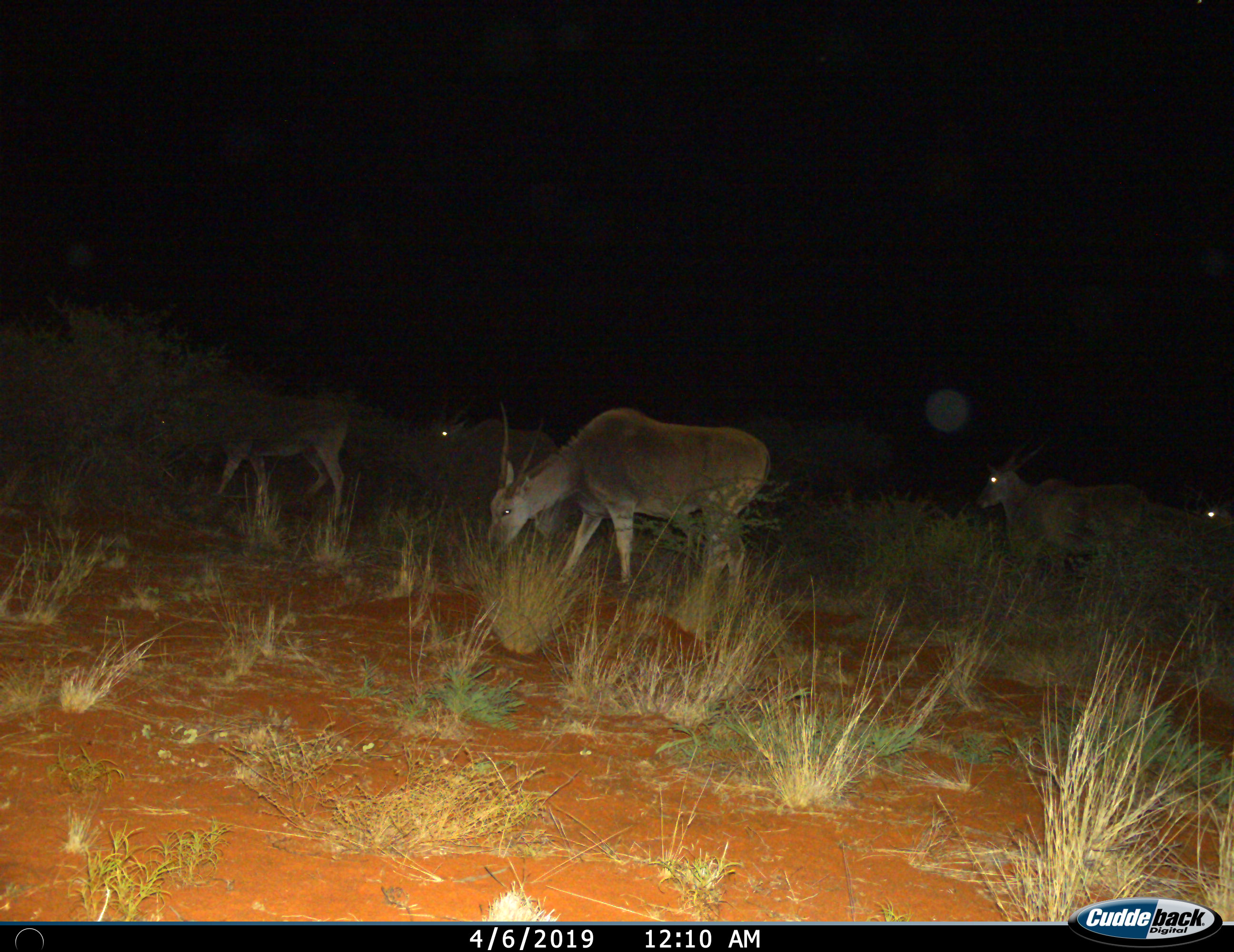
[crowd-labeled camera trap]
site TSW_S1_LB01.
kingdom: Animalia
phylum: Chordata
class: Mammalia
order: Artiodactyla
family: Bovidae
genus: Tragelaphus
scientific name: Tragelaphus oryx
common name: eland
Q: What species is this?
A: Eland (Tragelaphus oryx).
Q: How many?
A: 5.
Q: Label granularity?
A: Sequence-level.